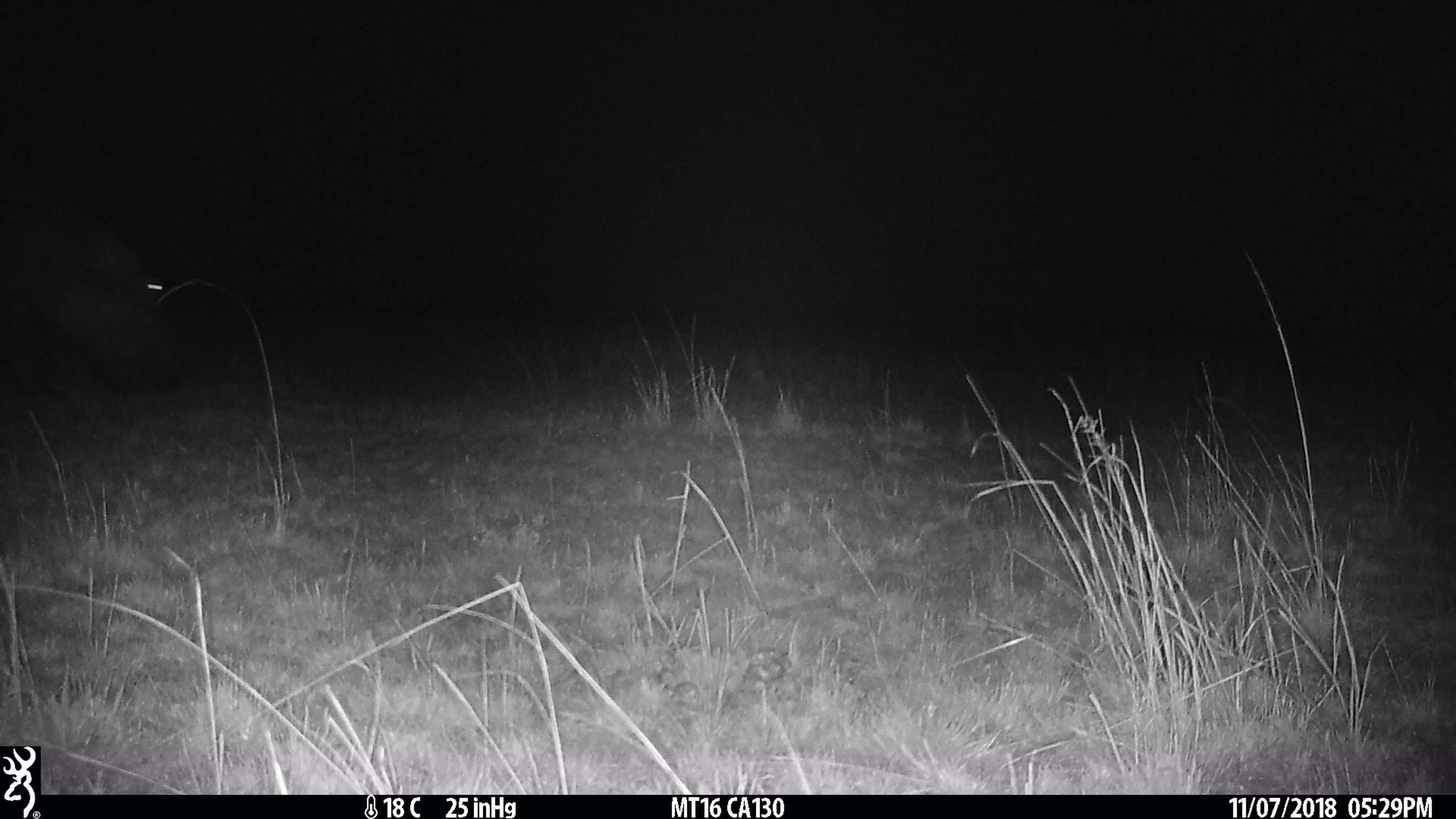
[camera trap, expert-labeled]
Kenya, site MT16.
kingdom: Animalia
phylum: Chordata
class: Mammalia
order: Artiodactyla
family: Hippopotamidae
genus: Hippopotamus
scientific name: Hippopotamus amphibius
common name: hippopotamus